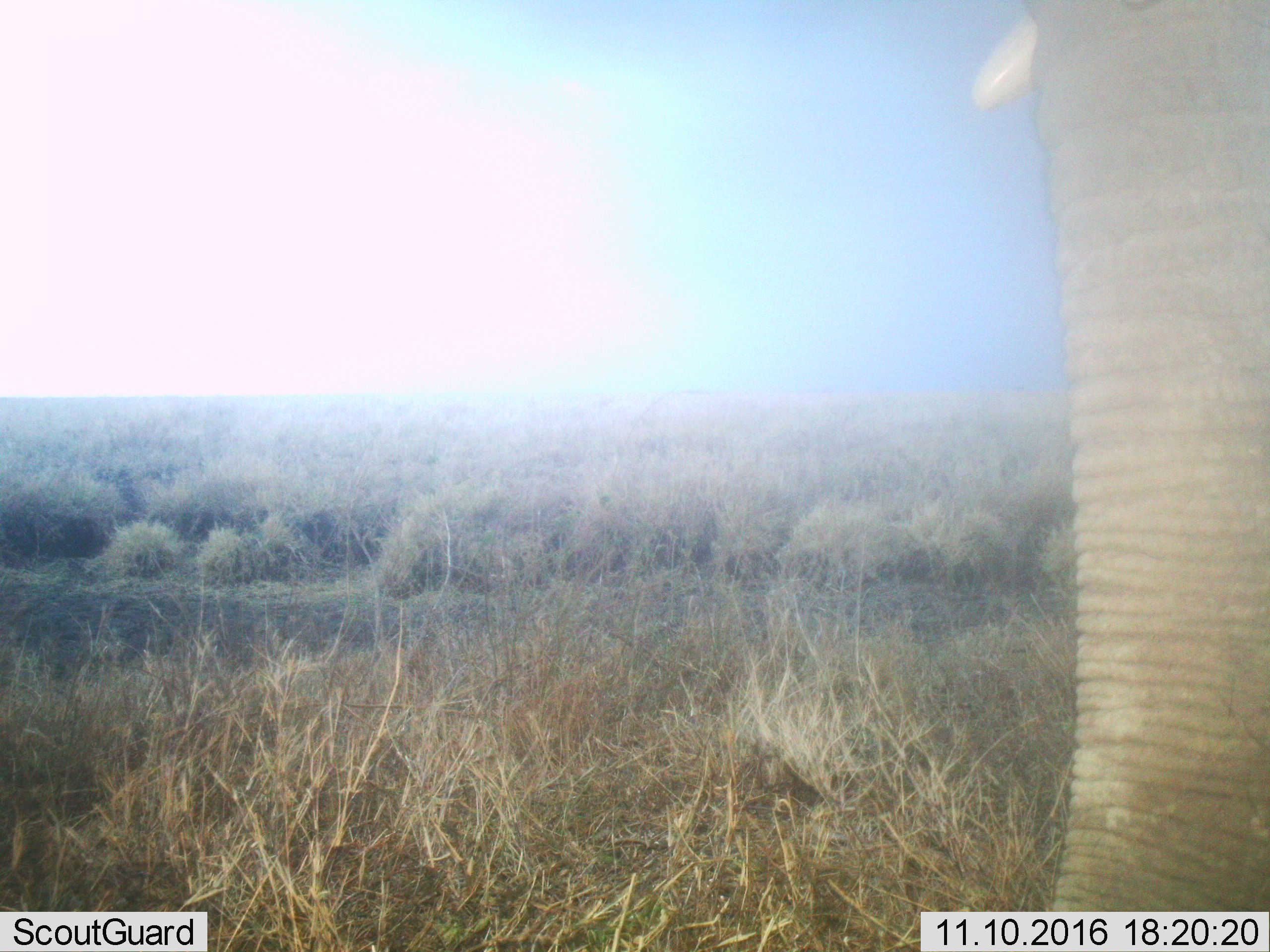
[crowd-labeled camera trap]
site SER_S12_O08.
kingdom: Animalia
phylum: Chordata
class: Mammalia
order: Proboscidea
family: Elephantidae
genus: Loxodonta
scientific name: Loxodonta africana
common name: african bush elephant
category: elephant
Elephant (african bush elephant) (Loxodonta africana), count 1. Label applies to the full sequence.